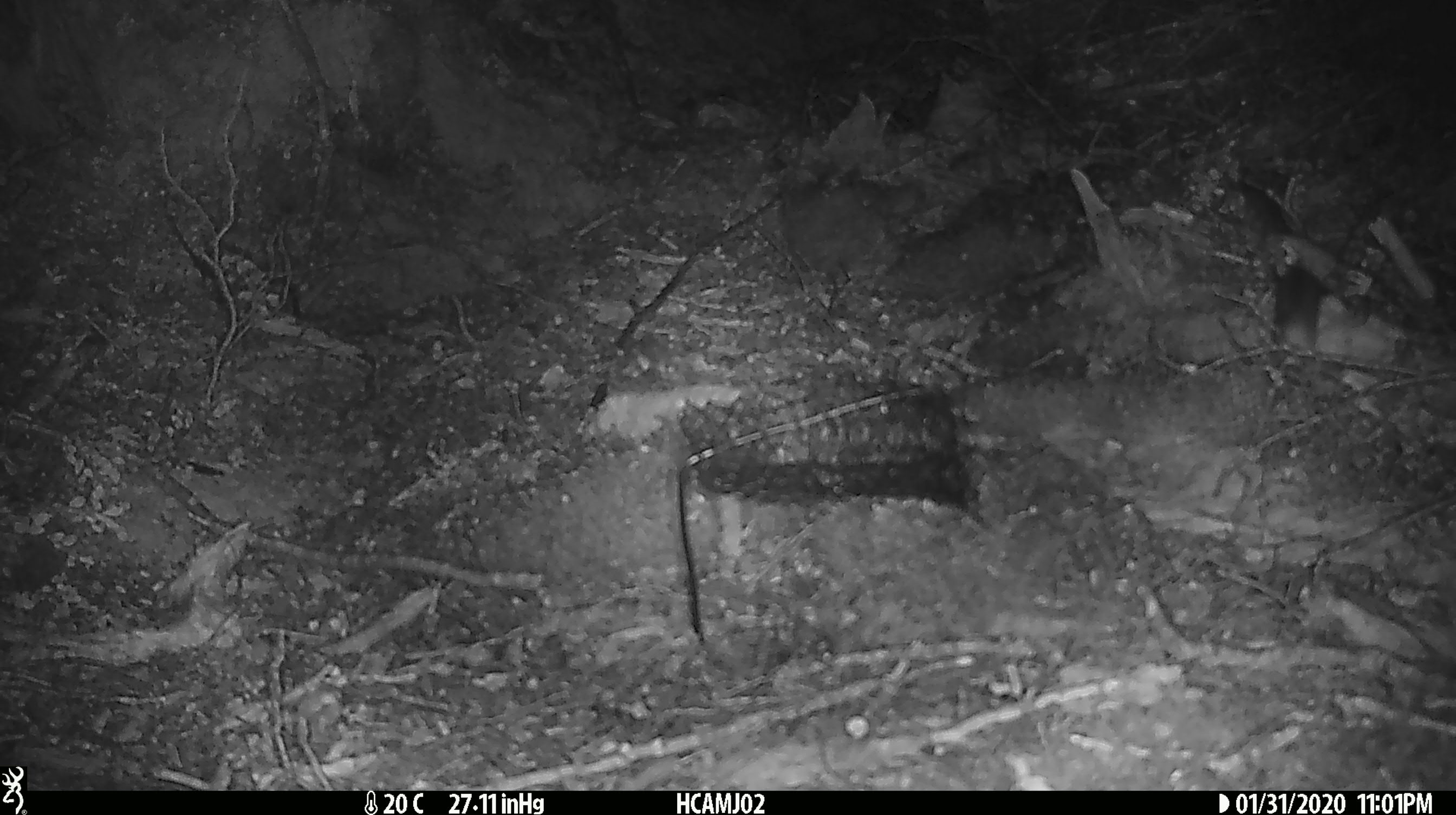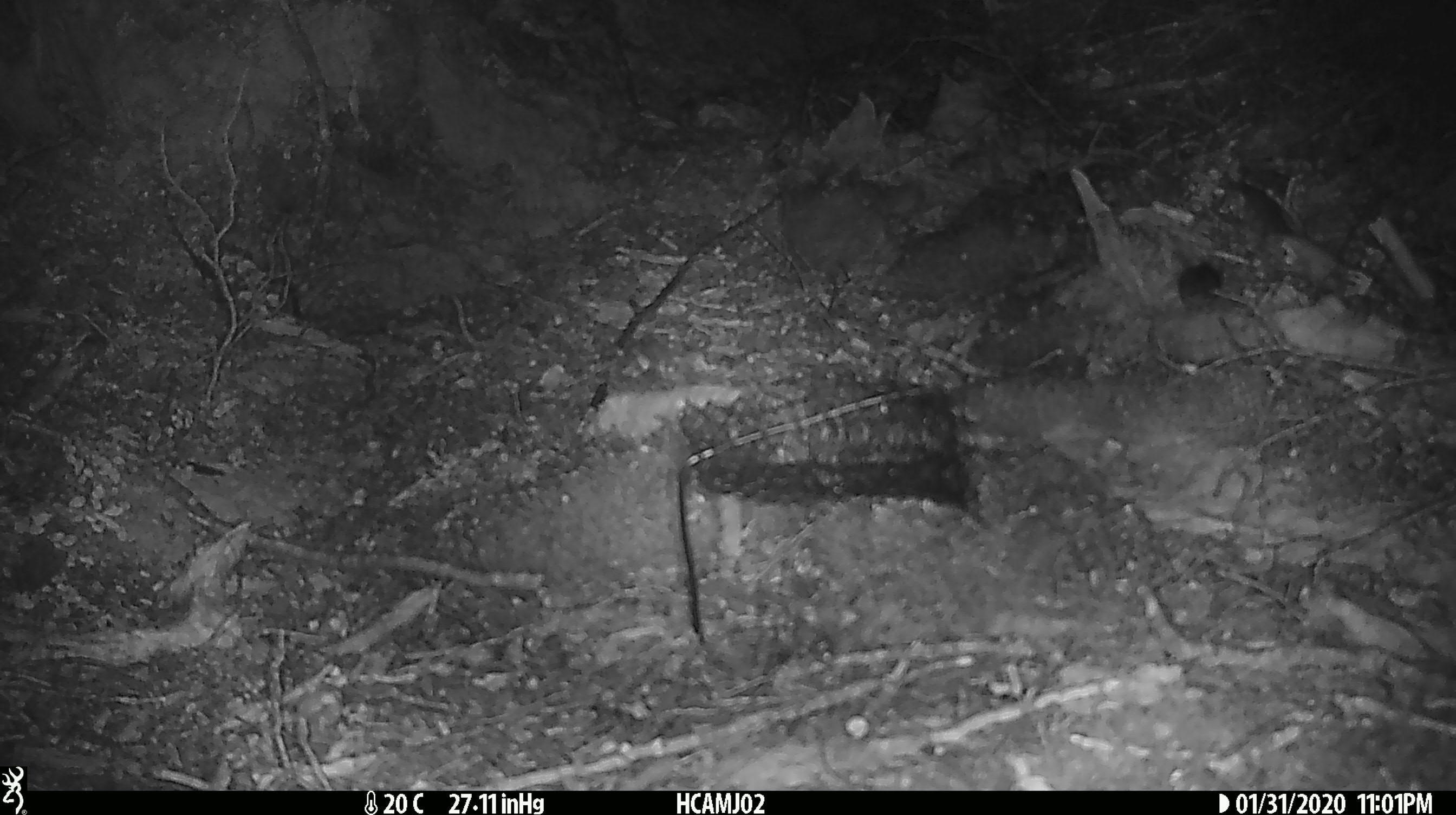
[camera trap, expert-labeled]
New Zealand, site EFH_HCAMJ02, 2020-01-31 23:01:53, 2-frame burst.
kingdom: Animalia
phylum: Chordata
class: Mammalia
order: Rodentia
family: Muridae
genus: Mus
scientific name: Mus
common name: mouse